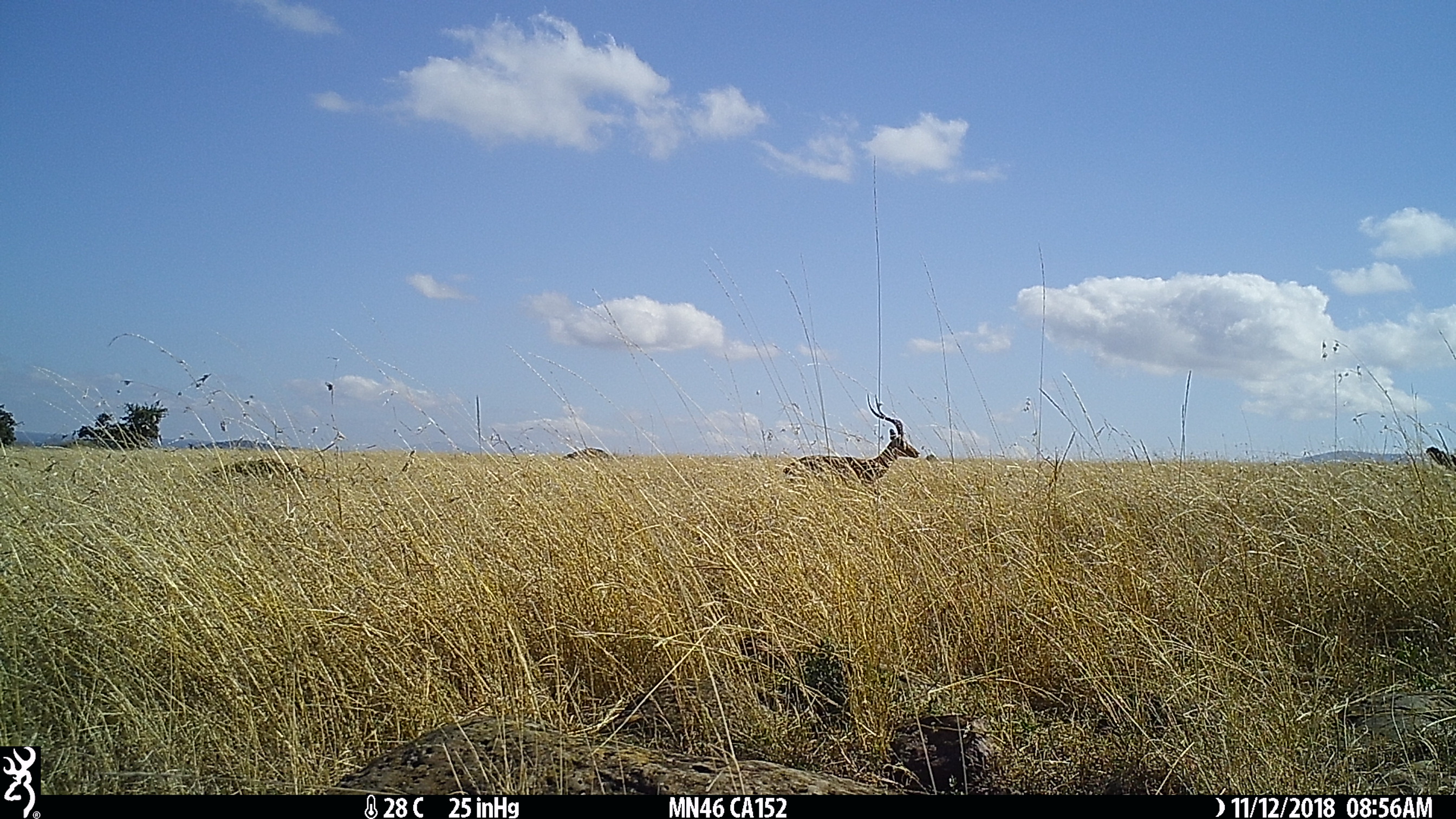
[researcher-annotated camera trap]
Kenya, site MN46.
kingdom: Animalia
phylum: Chordata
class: Mammalia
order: Artiodactyla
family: Bovidae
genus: Aepyceros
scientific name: Aepyceros melampus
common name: impala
Impala (Aepyceros melampus).